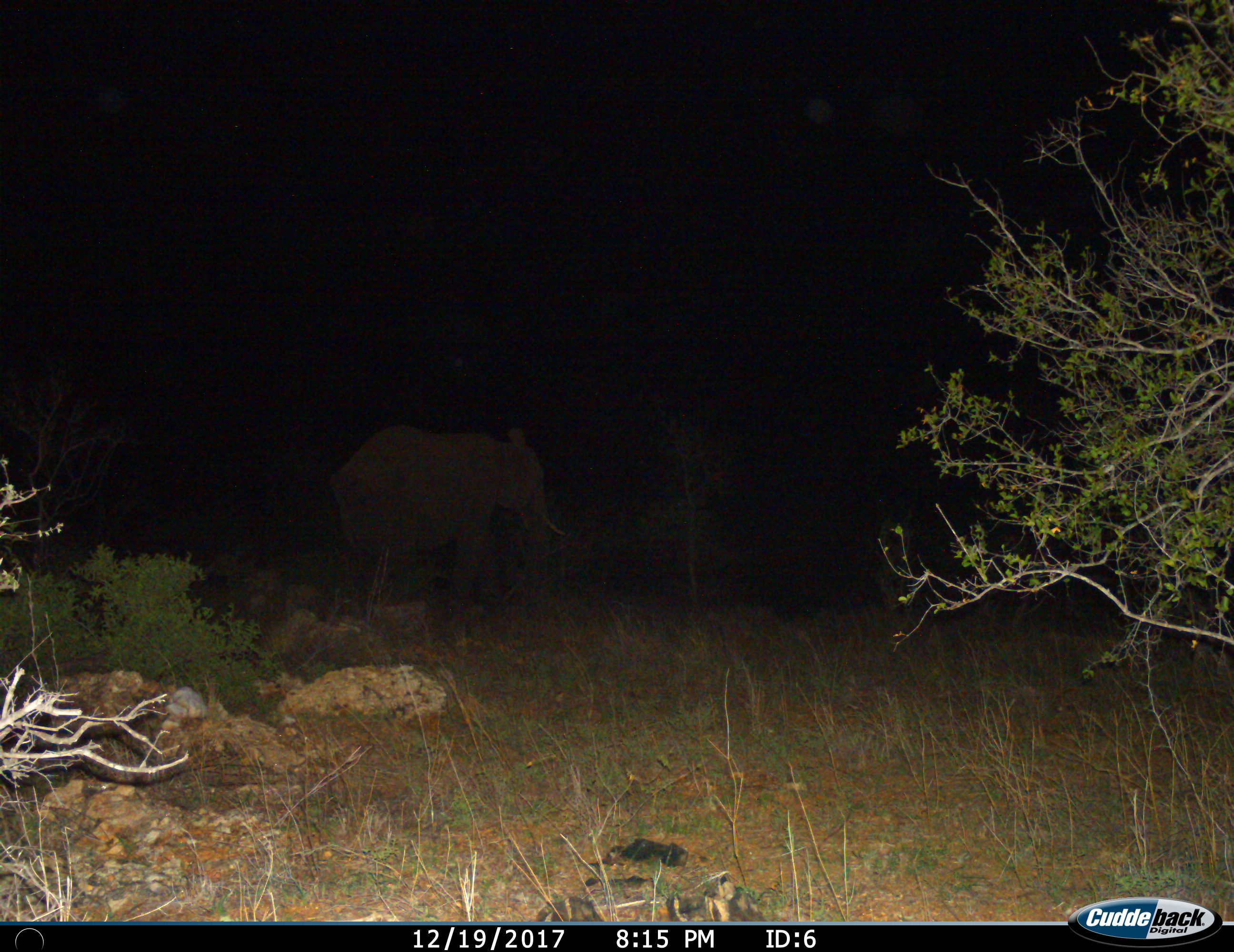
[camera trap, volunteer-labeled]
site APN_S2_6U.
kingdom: Animalia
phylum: Chordata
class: Mammalia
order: Proboscidea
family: Elephantidae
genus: Loxodonta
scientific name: Loxodonta africana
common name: african bush elephant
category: elephant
Elephant (african bush elephant) (Loxodonta africana), count 1. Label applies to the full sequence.